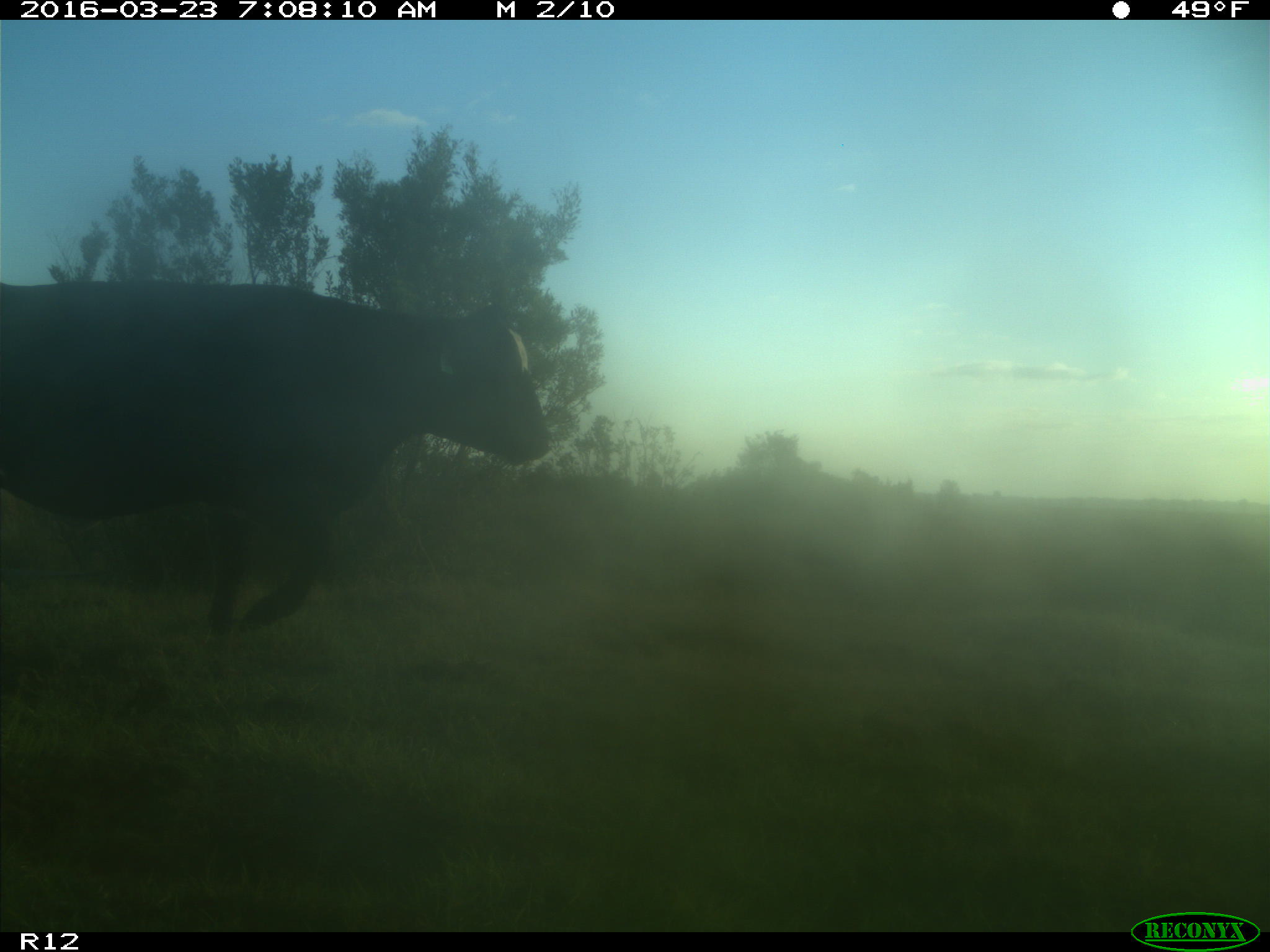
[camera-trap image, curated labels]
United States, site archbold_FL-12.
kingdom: Animalia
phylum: Chordata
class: Mammalia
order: Artiodactyla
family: Bovidae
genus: Bos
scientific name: Bos taurus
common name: domestic cow